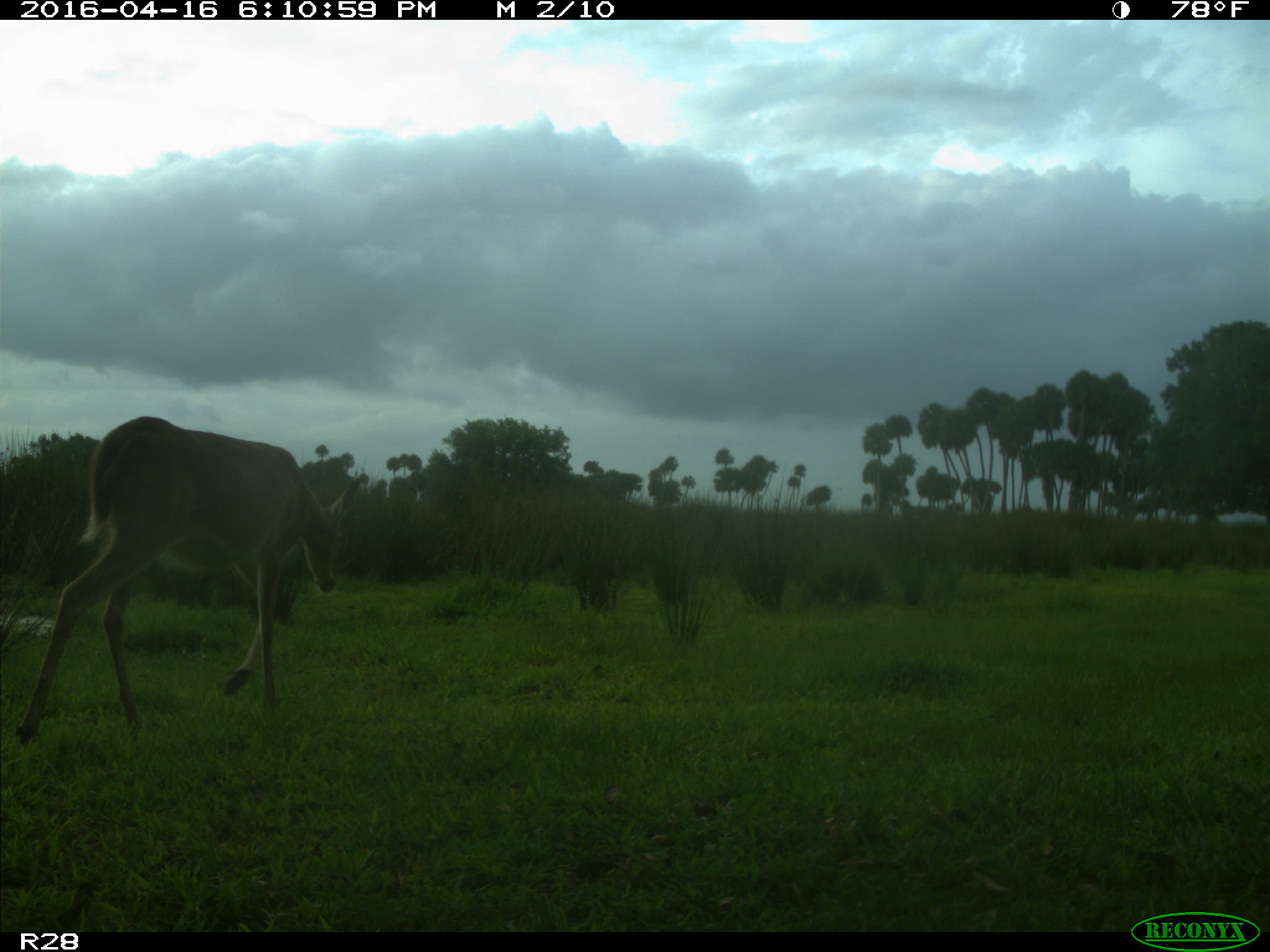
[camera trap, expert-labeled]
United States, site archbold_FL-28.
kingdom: Animalia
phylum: Chordata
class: Mammalia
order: Artiodactyla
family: Cervidae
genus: Odocoileus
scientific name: Odocoileus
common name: deer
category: unidentified deer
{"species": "unidentified deer (deer) (Odocoileus)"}